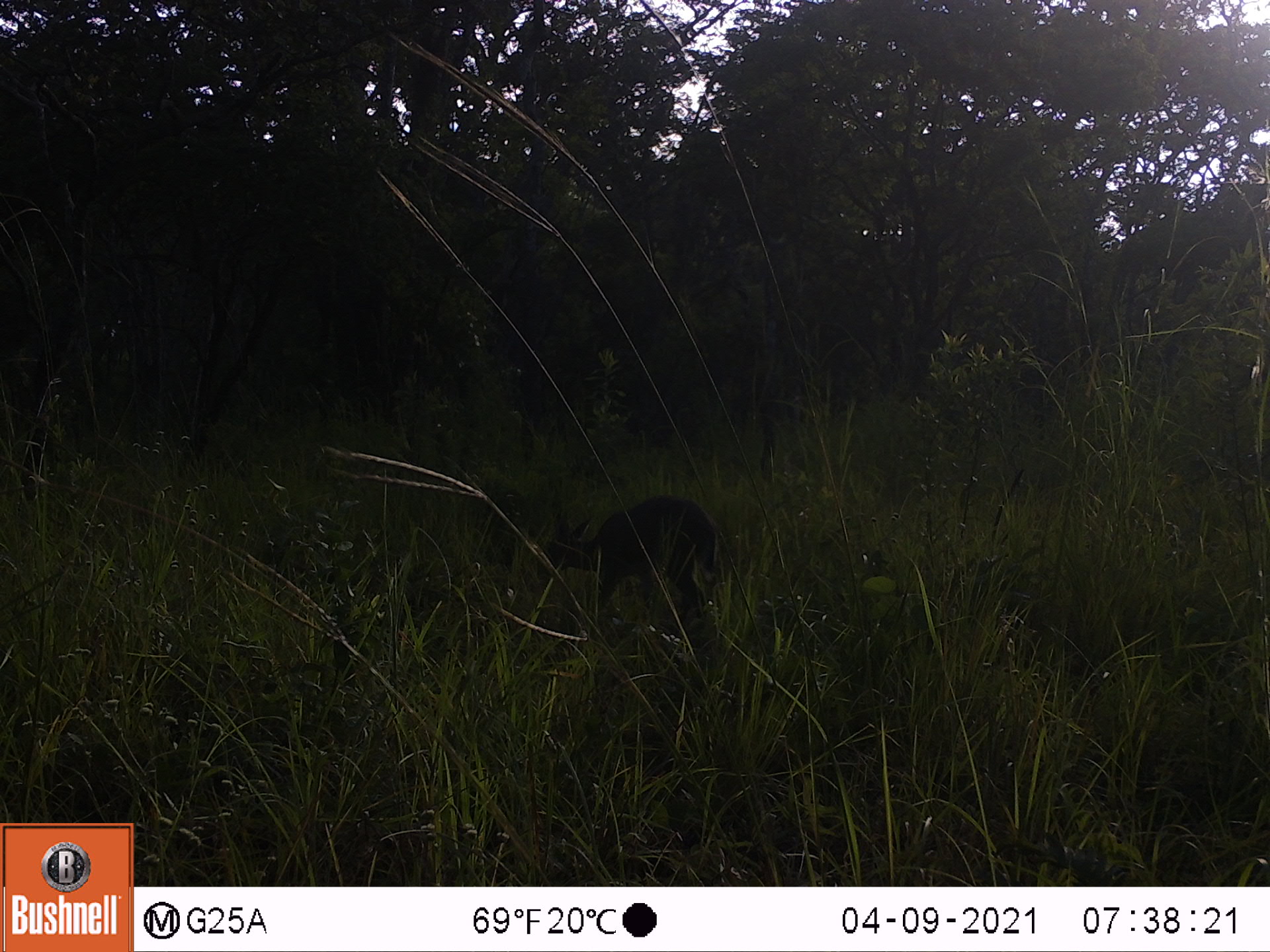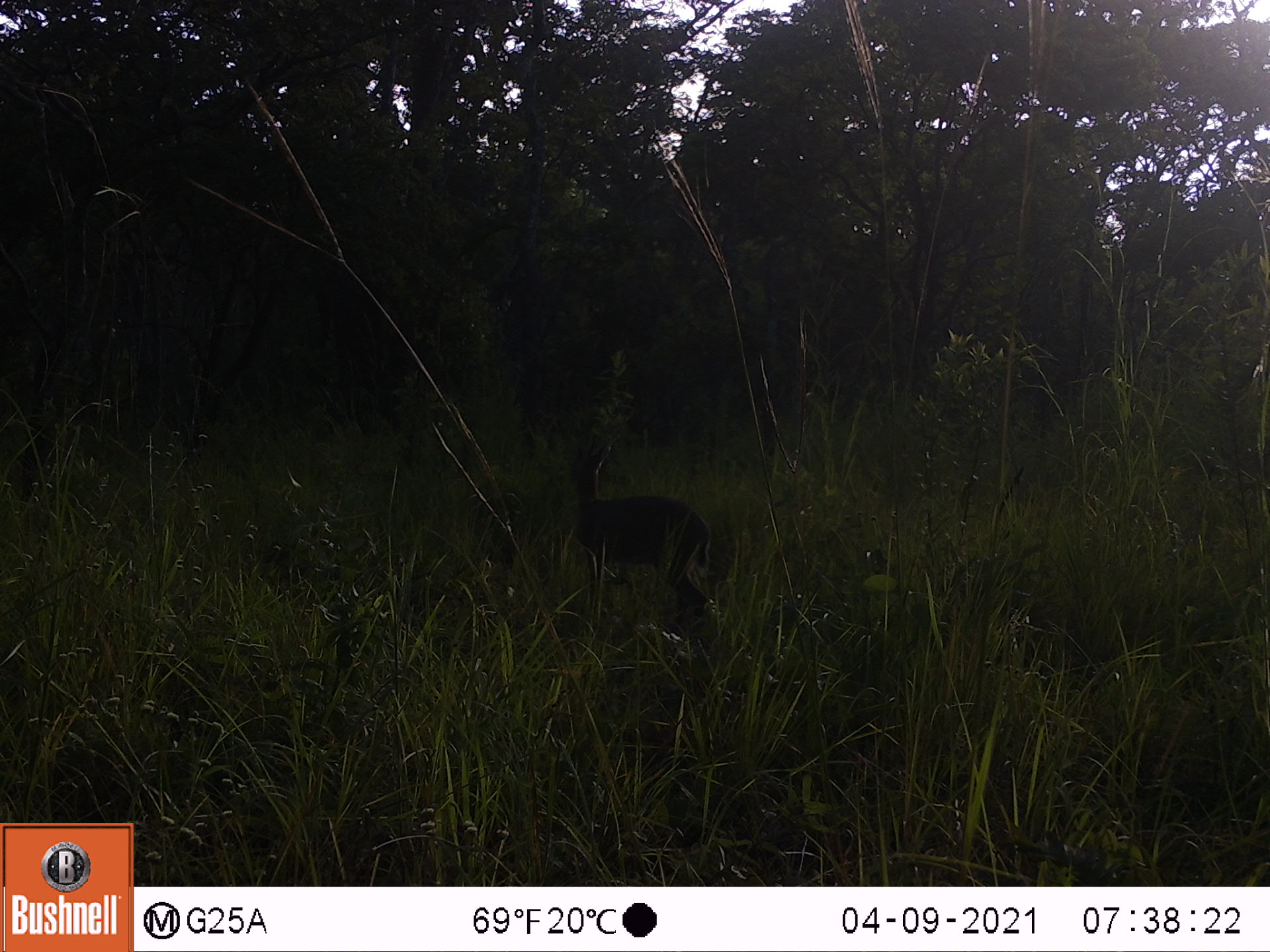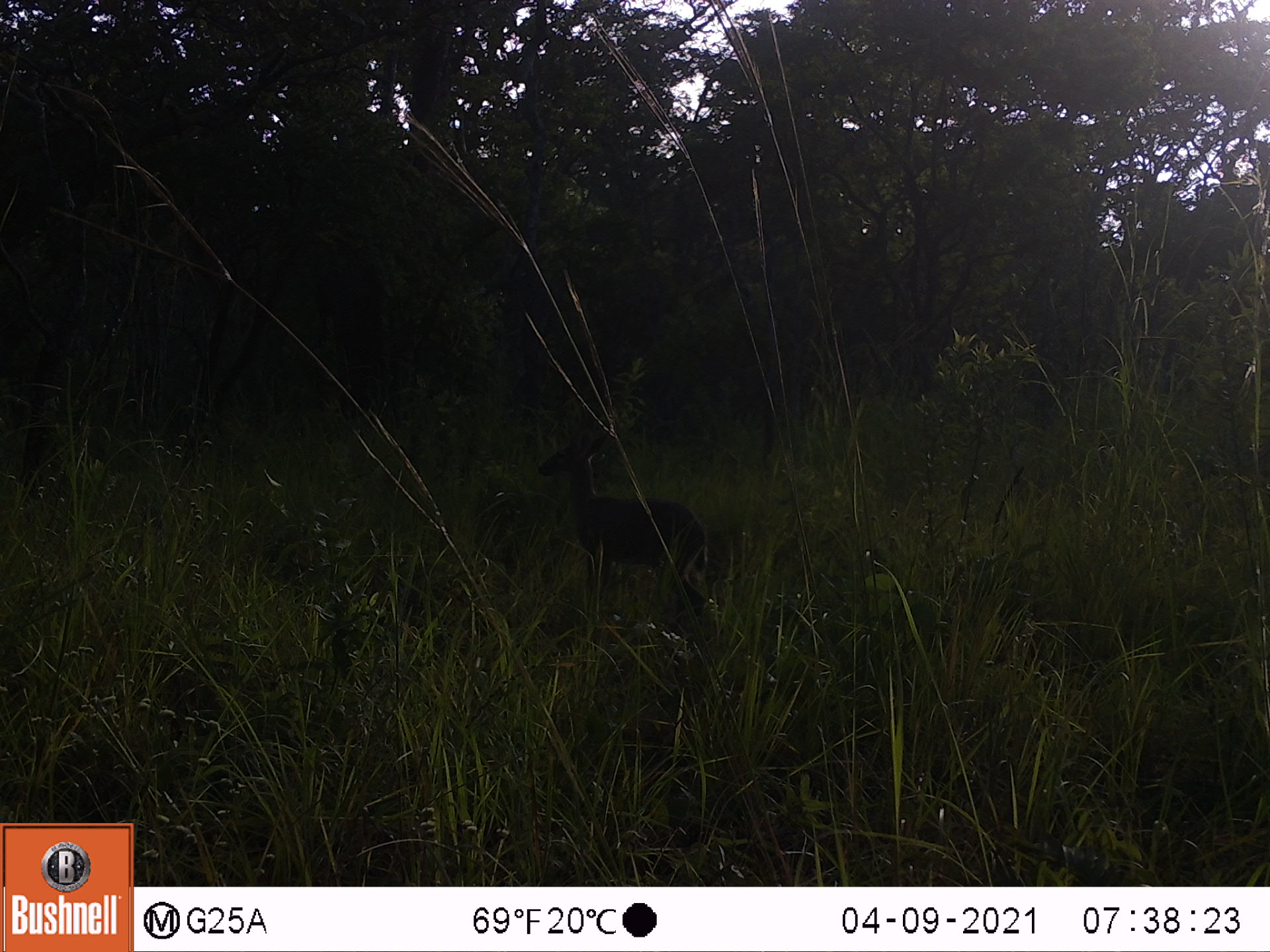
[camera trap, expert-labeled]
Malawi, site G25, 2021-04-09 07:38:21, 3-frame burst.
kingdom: Animalia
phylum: Chordata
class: Mammalia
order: Artiodactyla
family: Bovidae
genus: Sylvicapra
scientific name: Sylvicapra grimmia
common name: common duiker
Common duiker (Sylvicapra grimmia), count 1.